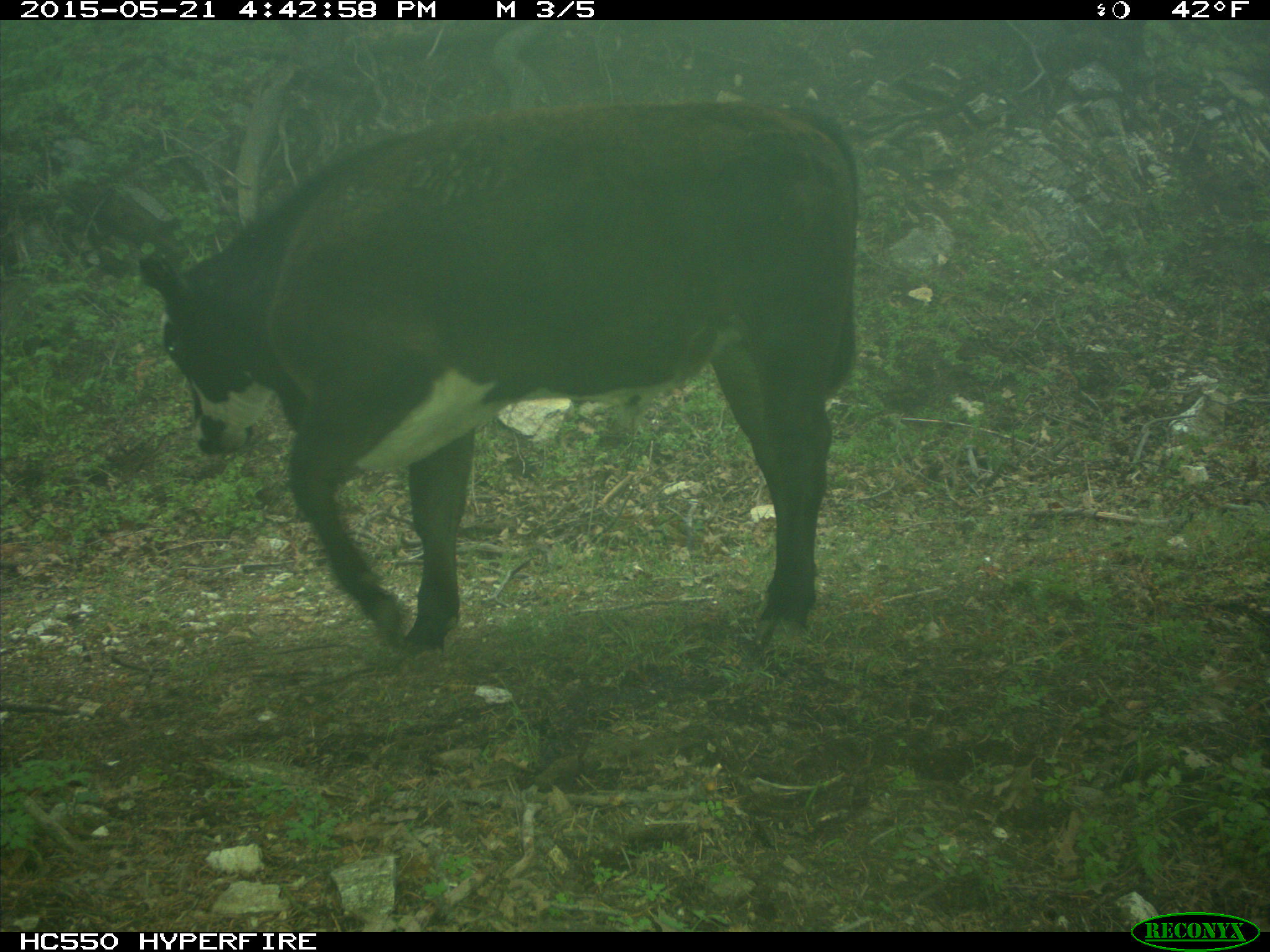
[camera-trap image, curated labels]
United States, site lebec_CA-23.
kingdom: Animalia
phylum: Chordata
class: Mammalia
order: Artiodactyla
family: Bovidae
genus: Bos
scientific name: Bos taurus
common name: domestic cow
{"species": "Bos taurus (domestic cow)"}